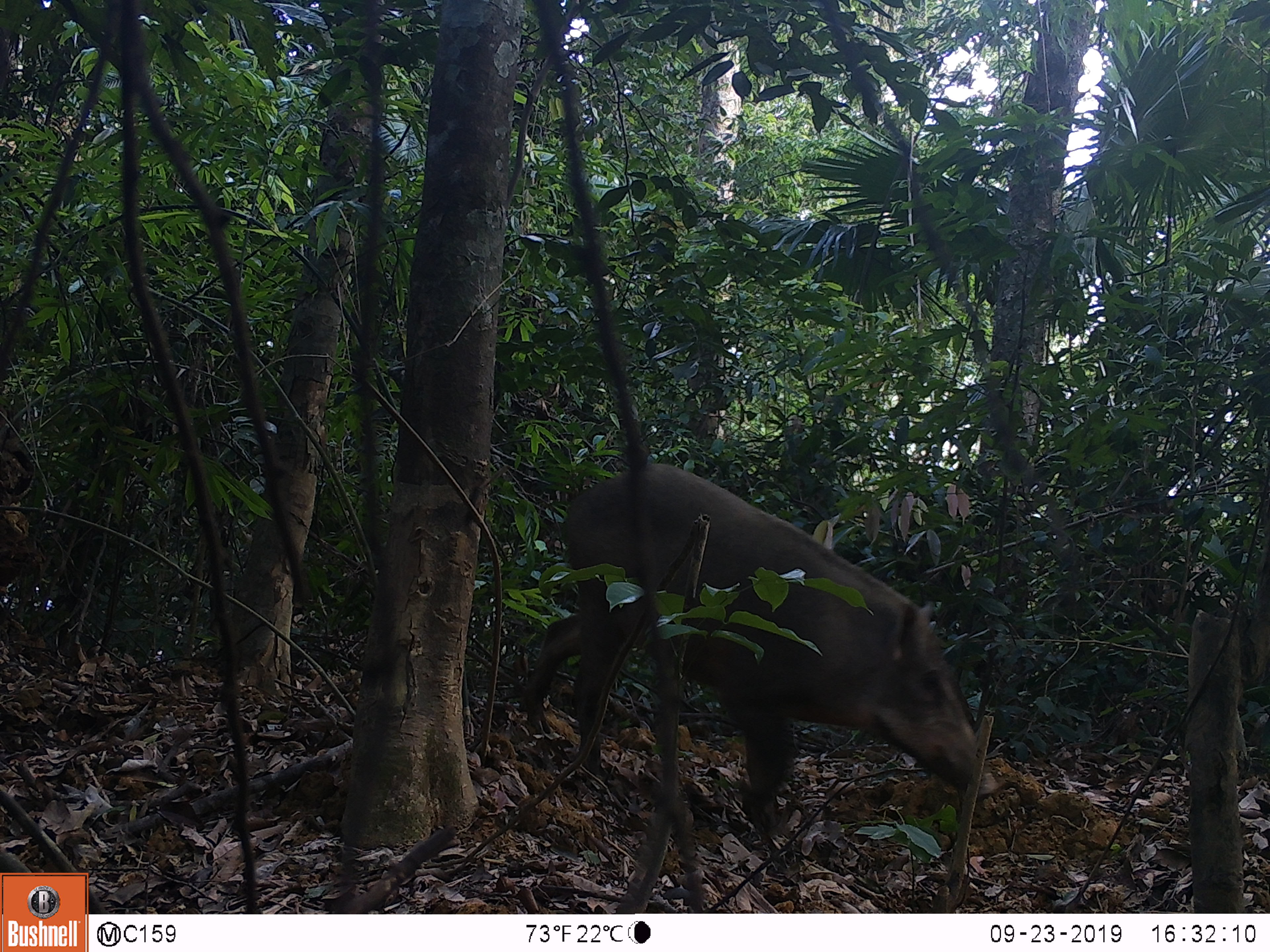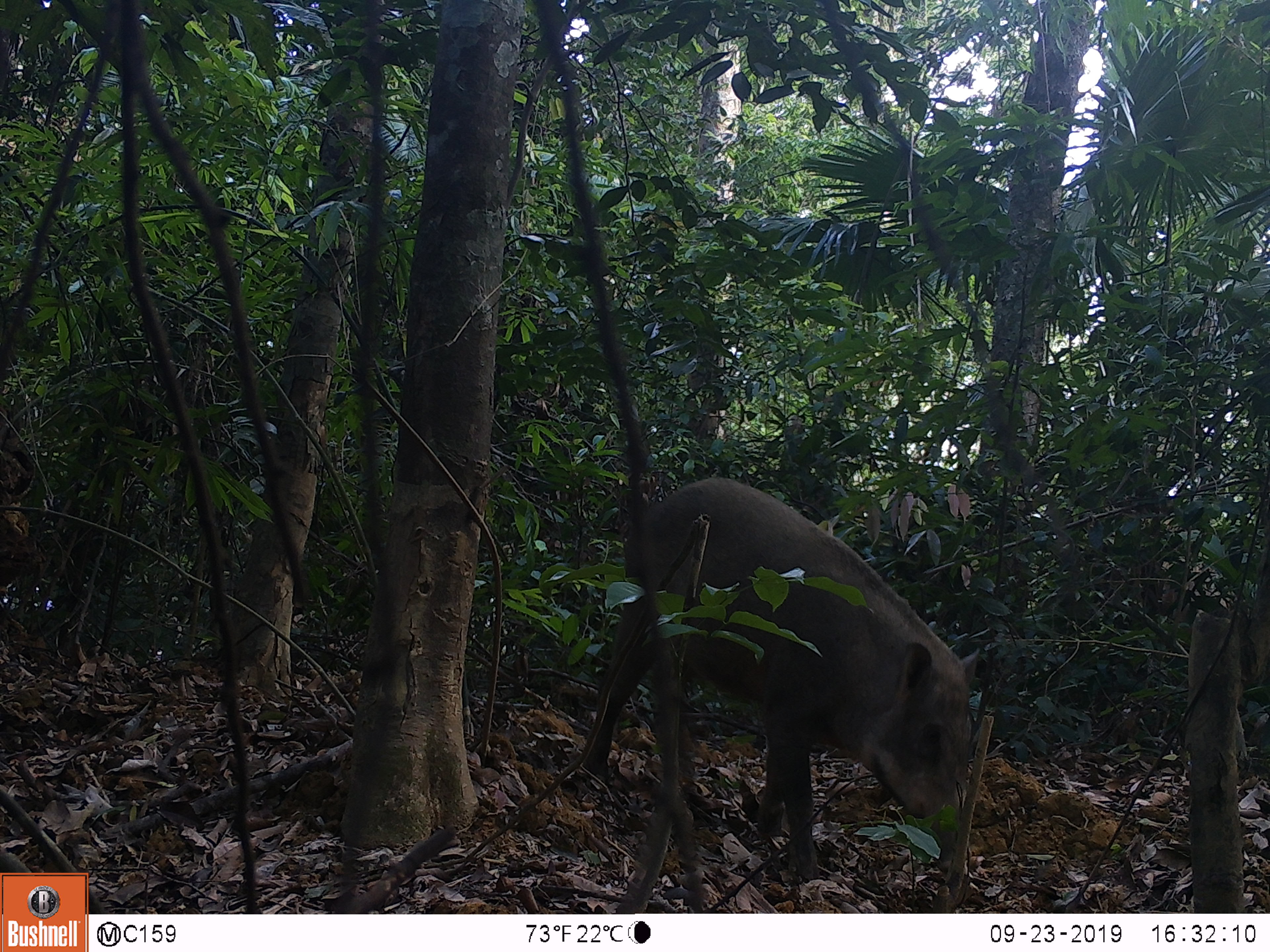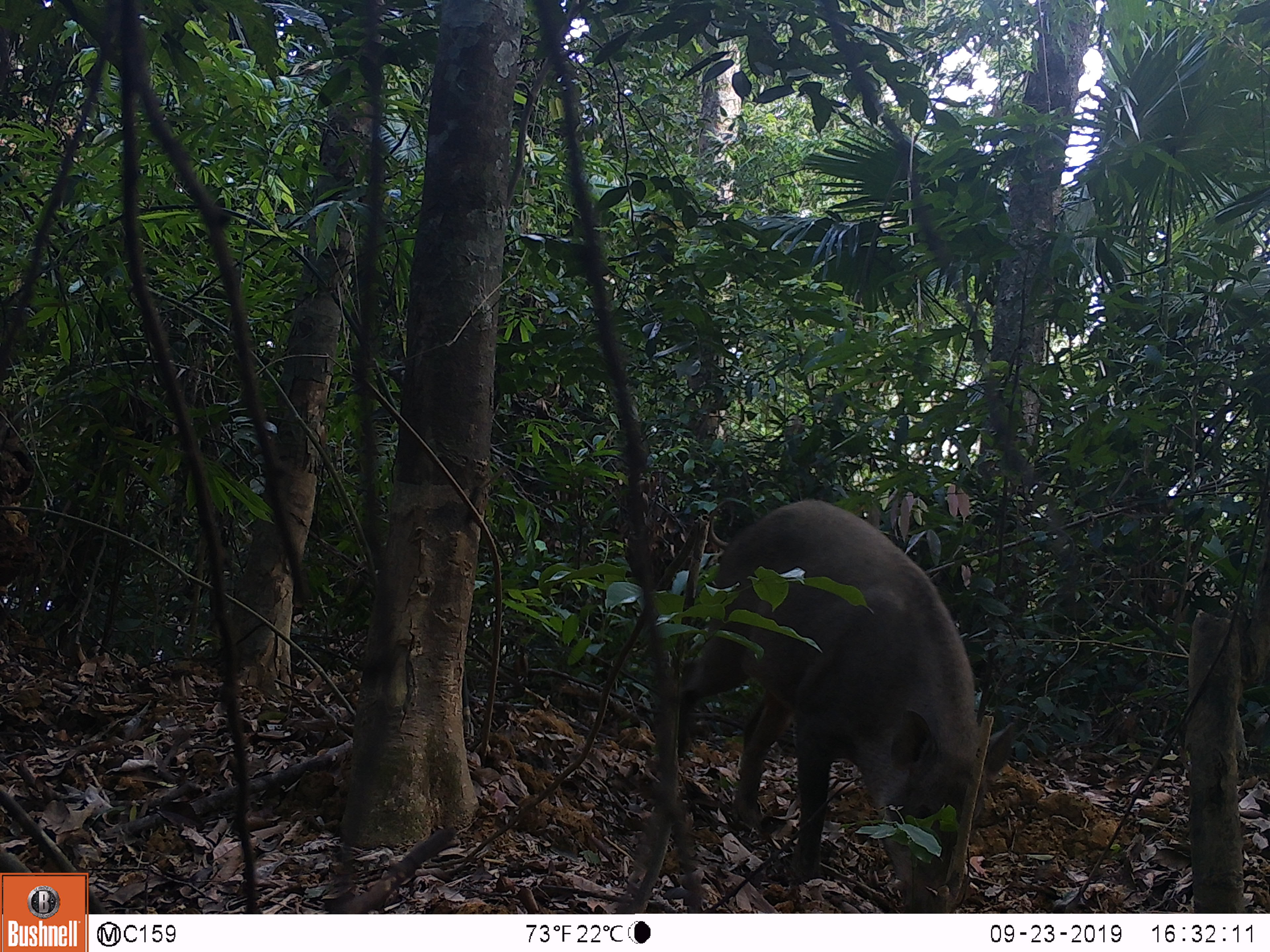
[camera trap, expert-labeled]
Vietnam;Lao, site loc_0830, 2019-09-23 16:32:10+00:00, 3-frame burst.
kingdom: Animalia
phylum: Chordata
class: Mammalia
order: Artiodactyla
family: Suidae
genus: Sus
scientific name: Sus scrofa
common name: eurasian wild pig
Eurasian wild pig (Sus scrofa). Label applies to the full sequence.